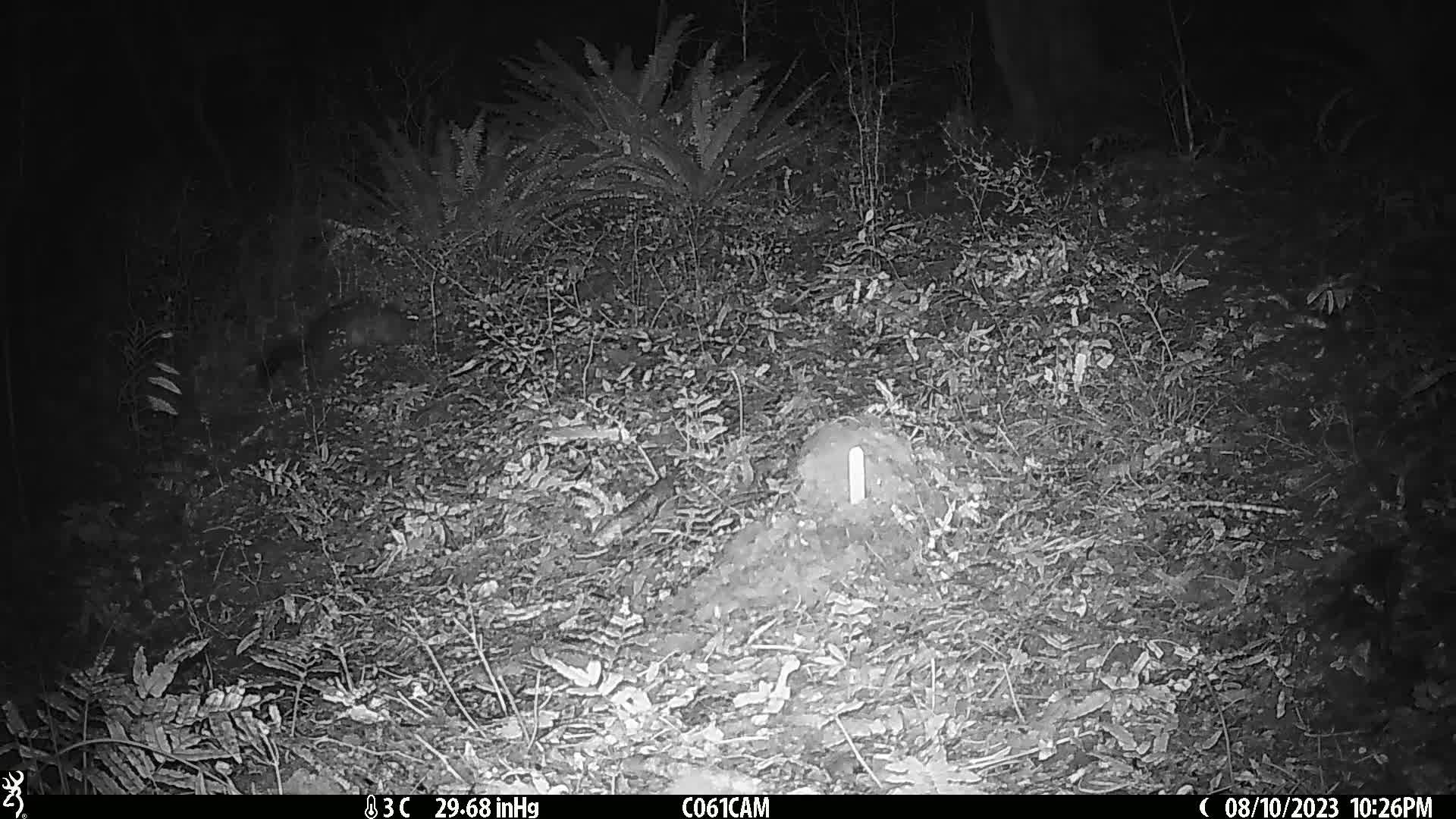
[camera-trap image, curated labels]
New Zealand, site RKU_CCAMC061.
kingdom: Animalia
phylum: Chordata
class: Mammalia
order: Diprotodontia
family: Phalangeridae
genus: Trichosurus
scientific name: Trichosurus vulpecula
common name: common brushtail possum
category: possum